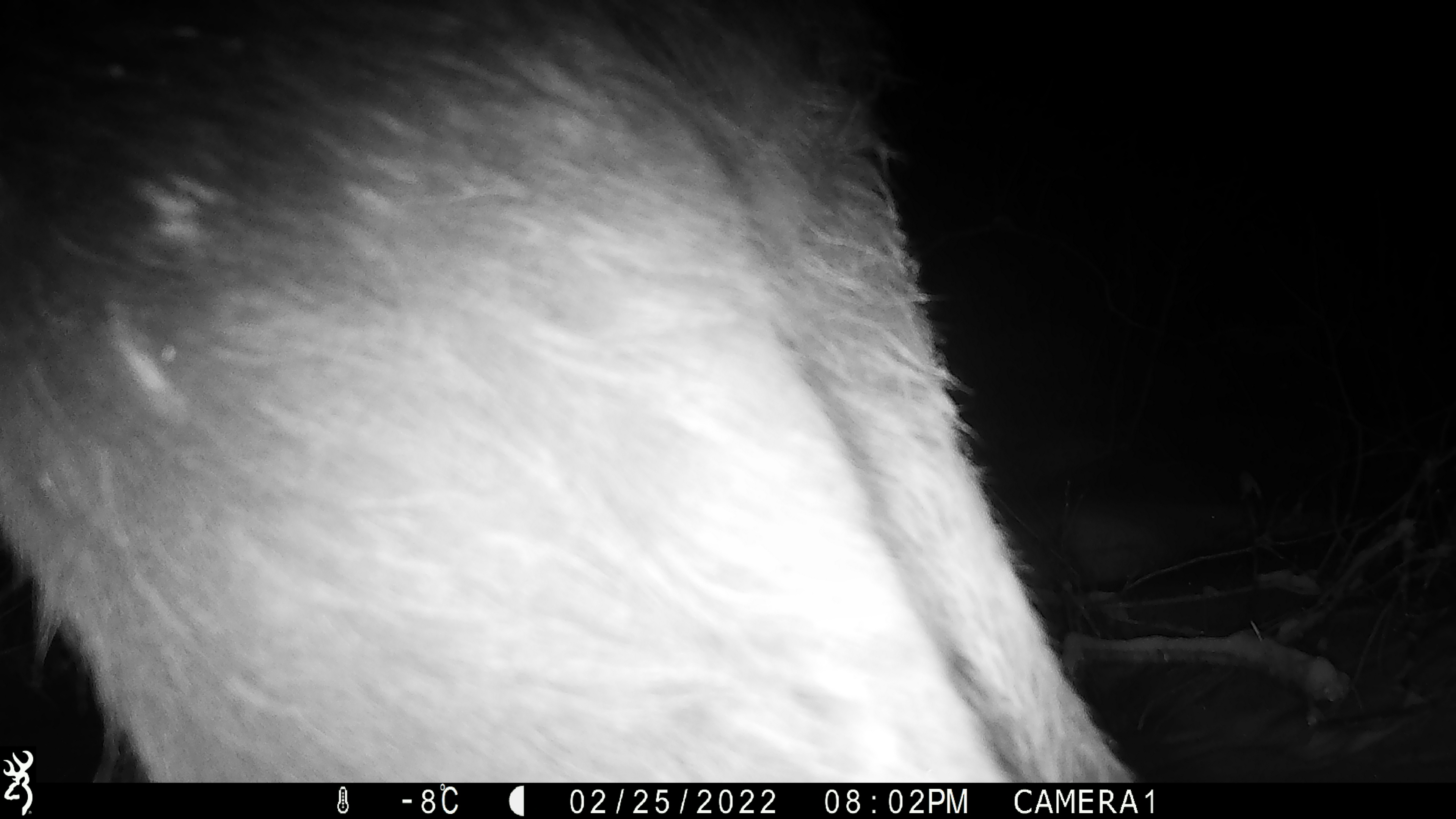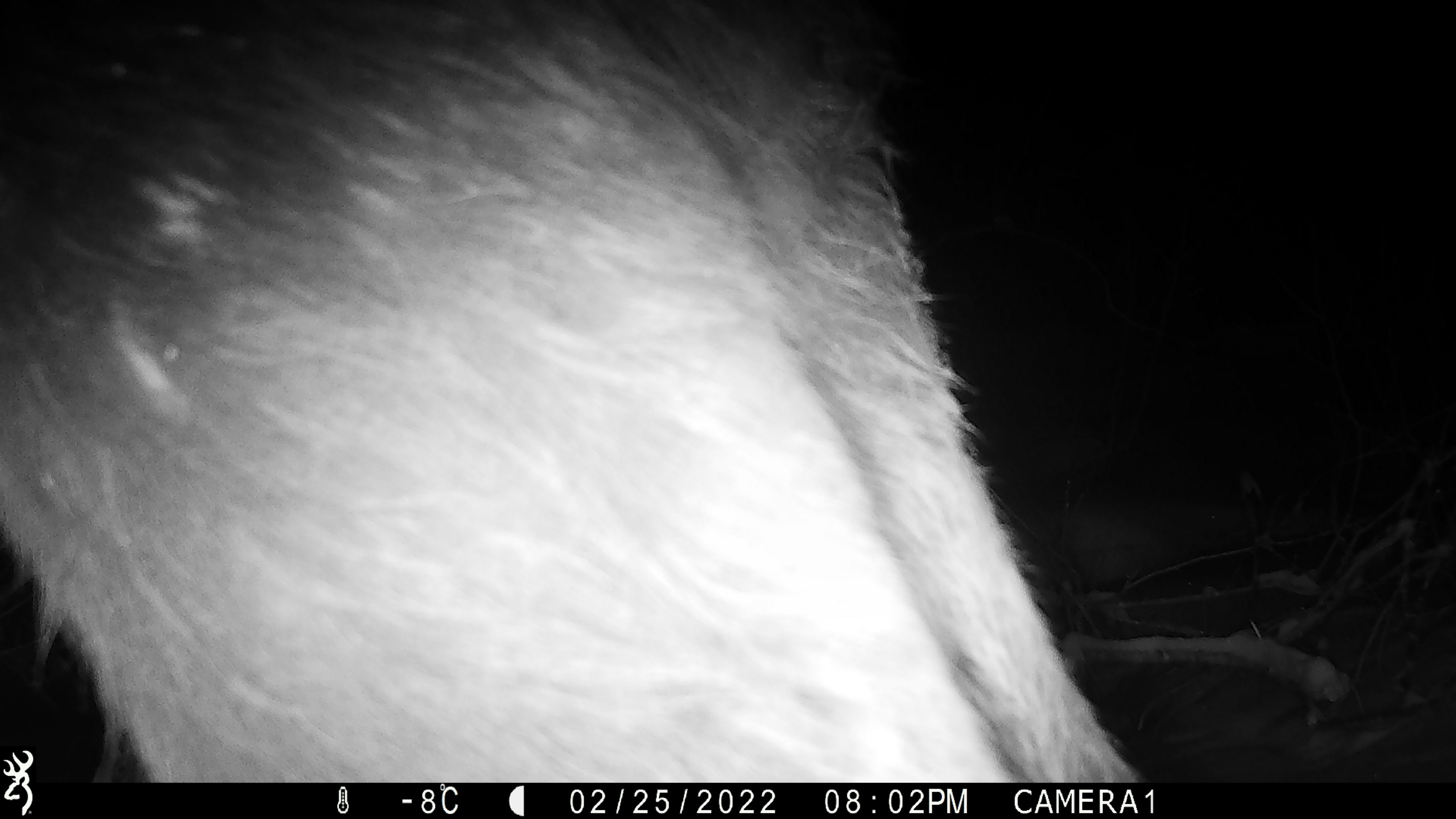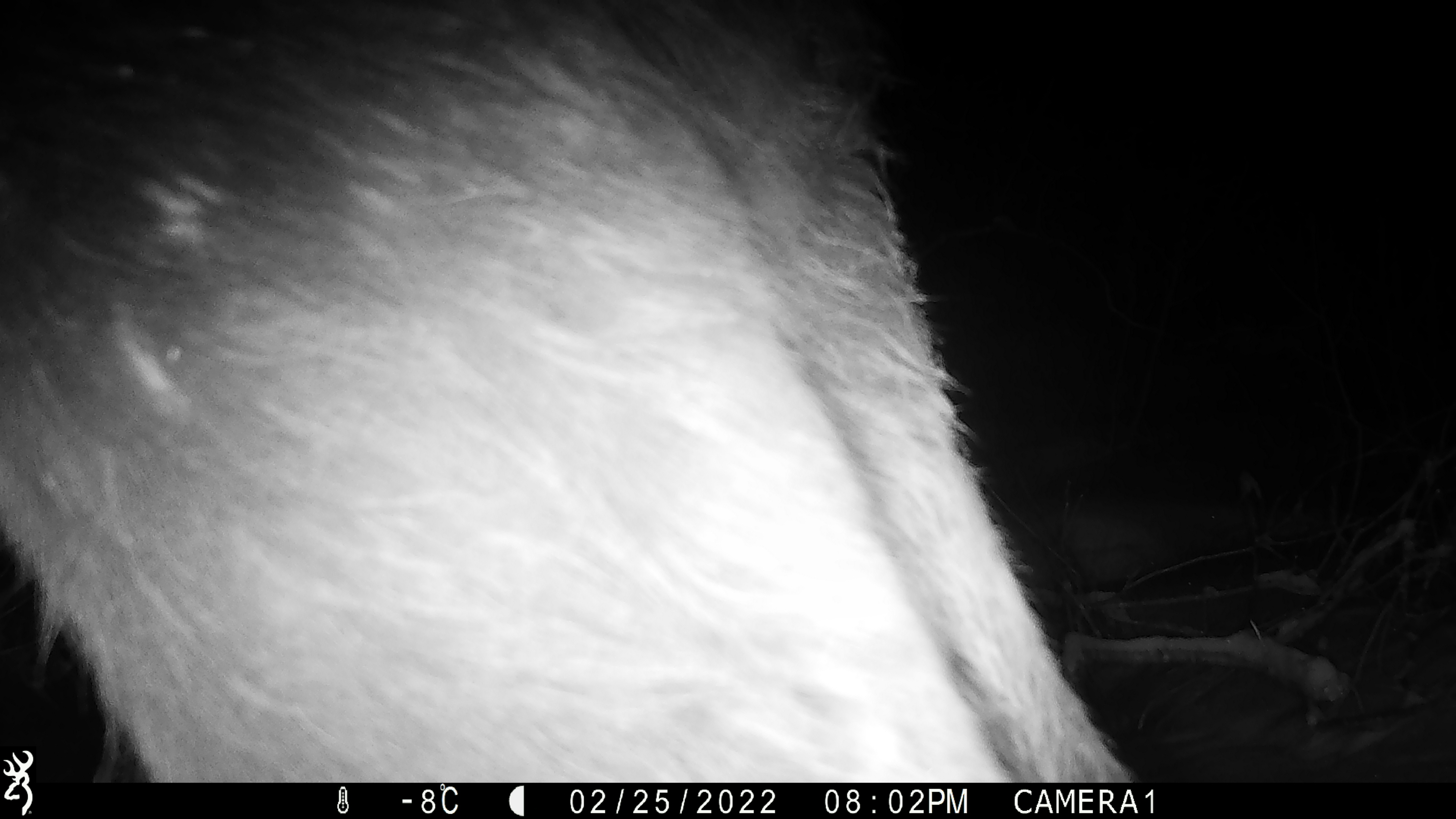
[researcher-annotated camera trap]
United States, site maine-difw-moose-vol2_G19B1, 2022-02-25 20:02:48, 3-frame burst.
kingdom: Animalia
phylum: Chordata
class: Mammalia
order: Artiodactyla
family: Cervidae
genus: Alces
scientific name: Alces alces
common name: moose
Moose (Alces alces).